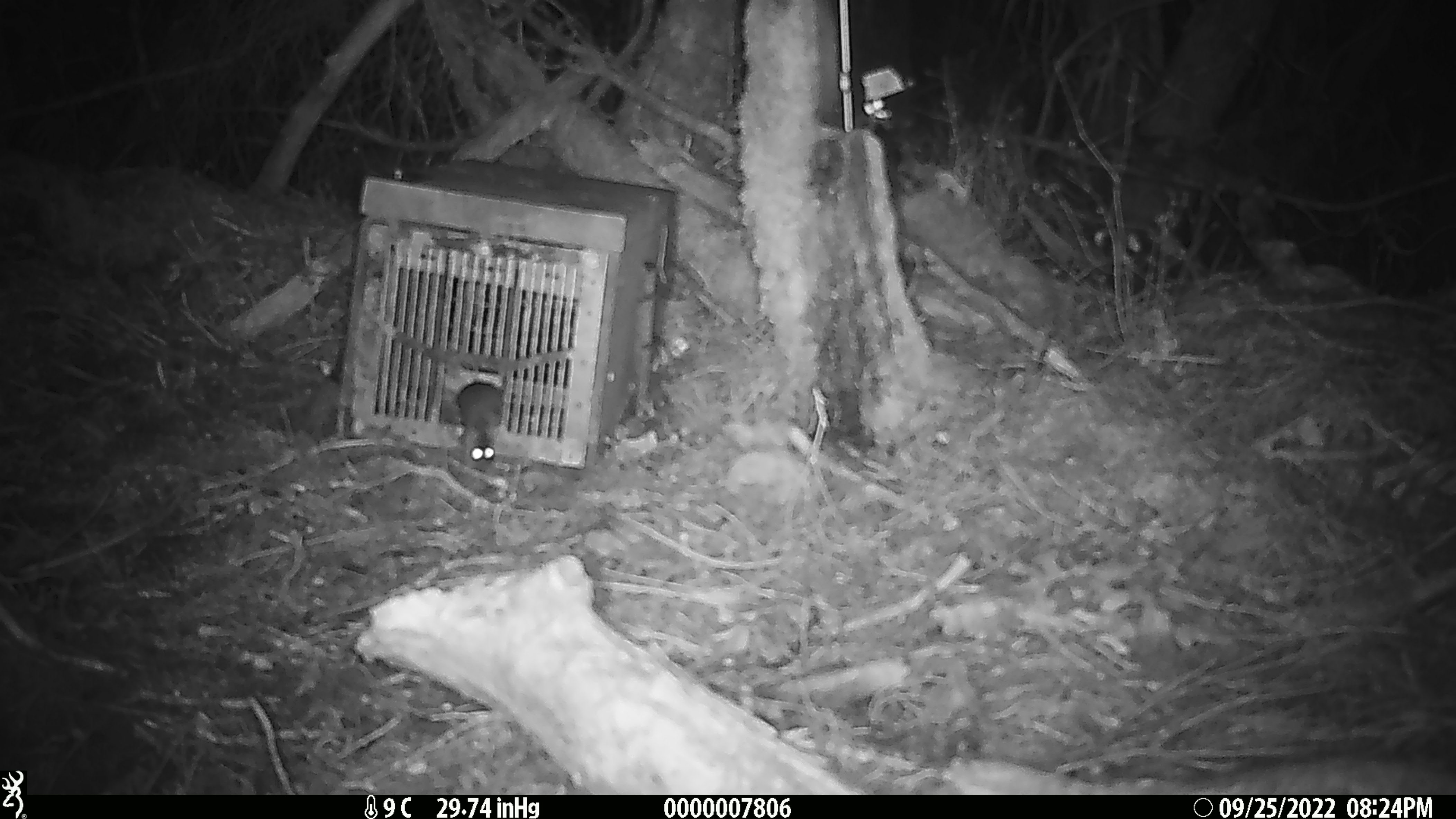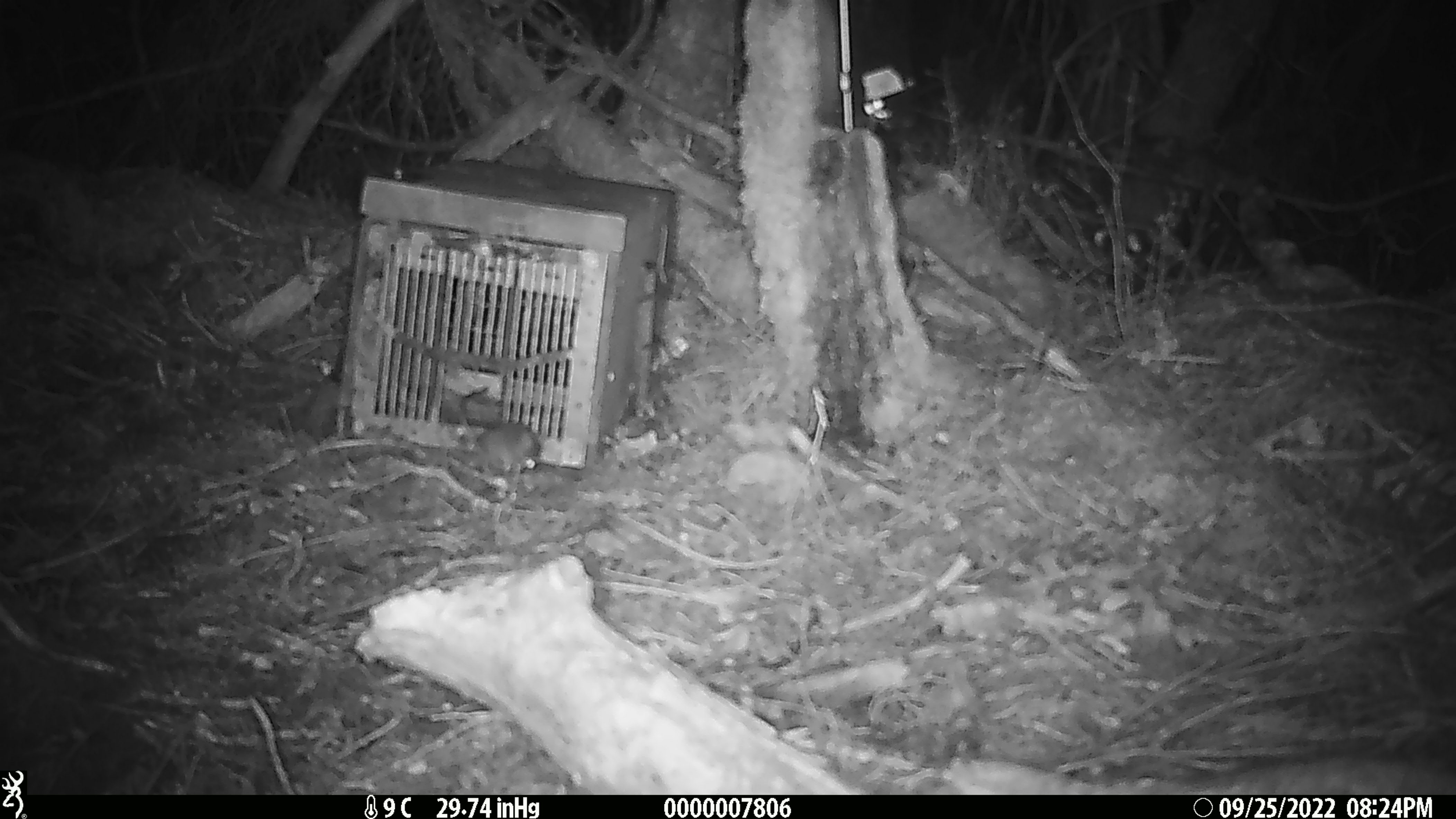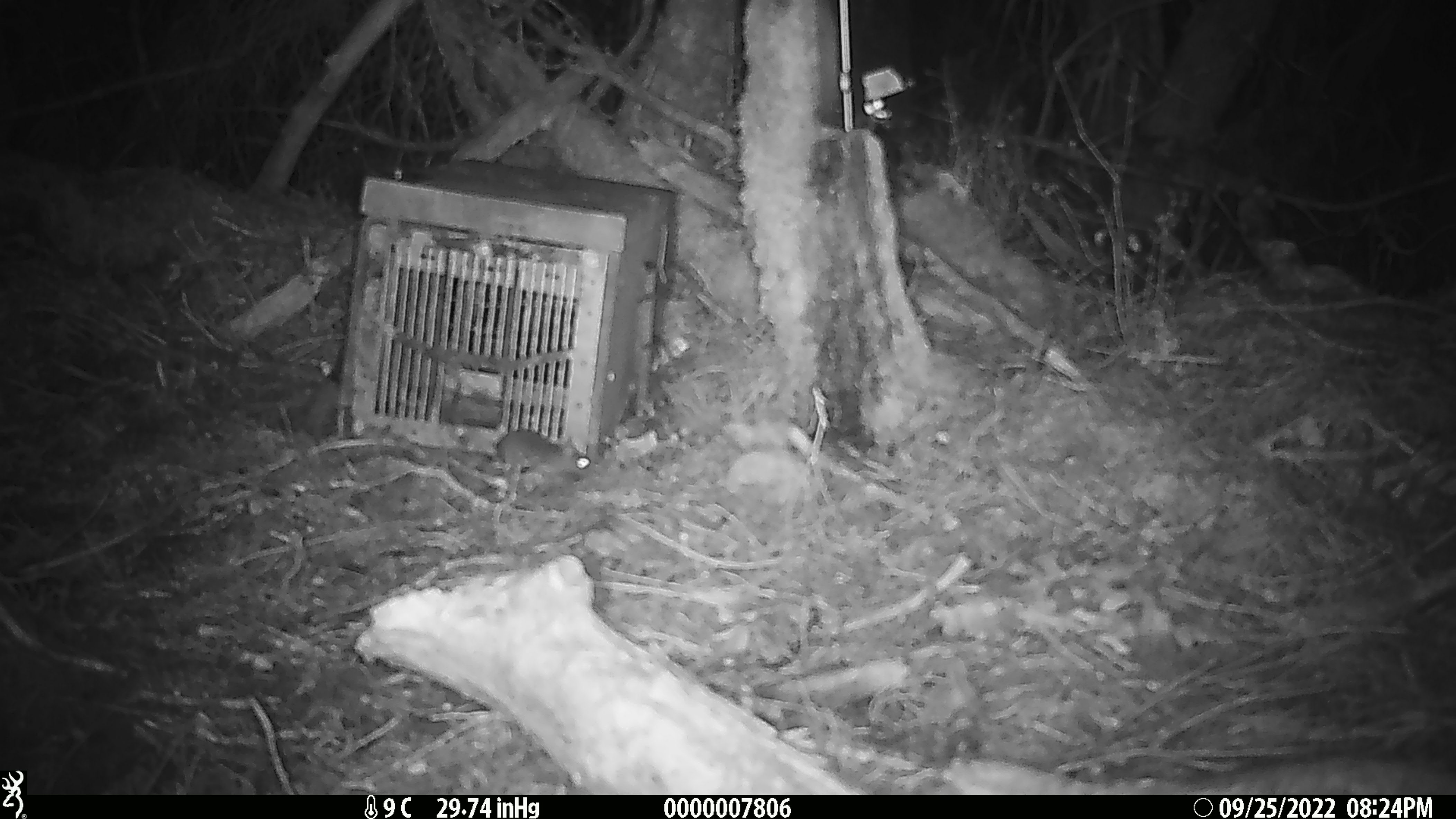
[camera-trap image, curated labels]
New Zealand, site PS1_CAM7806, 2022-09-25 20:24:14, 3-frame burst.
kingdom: Animalia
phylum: Chordata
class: Mammalia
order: Rodentia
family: Muridae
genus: Mus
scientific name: Mus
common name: mouse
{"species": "mouse (Mus)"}